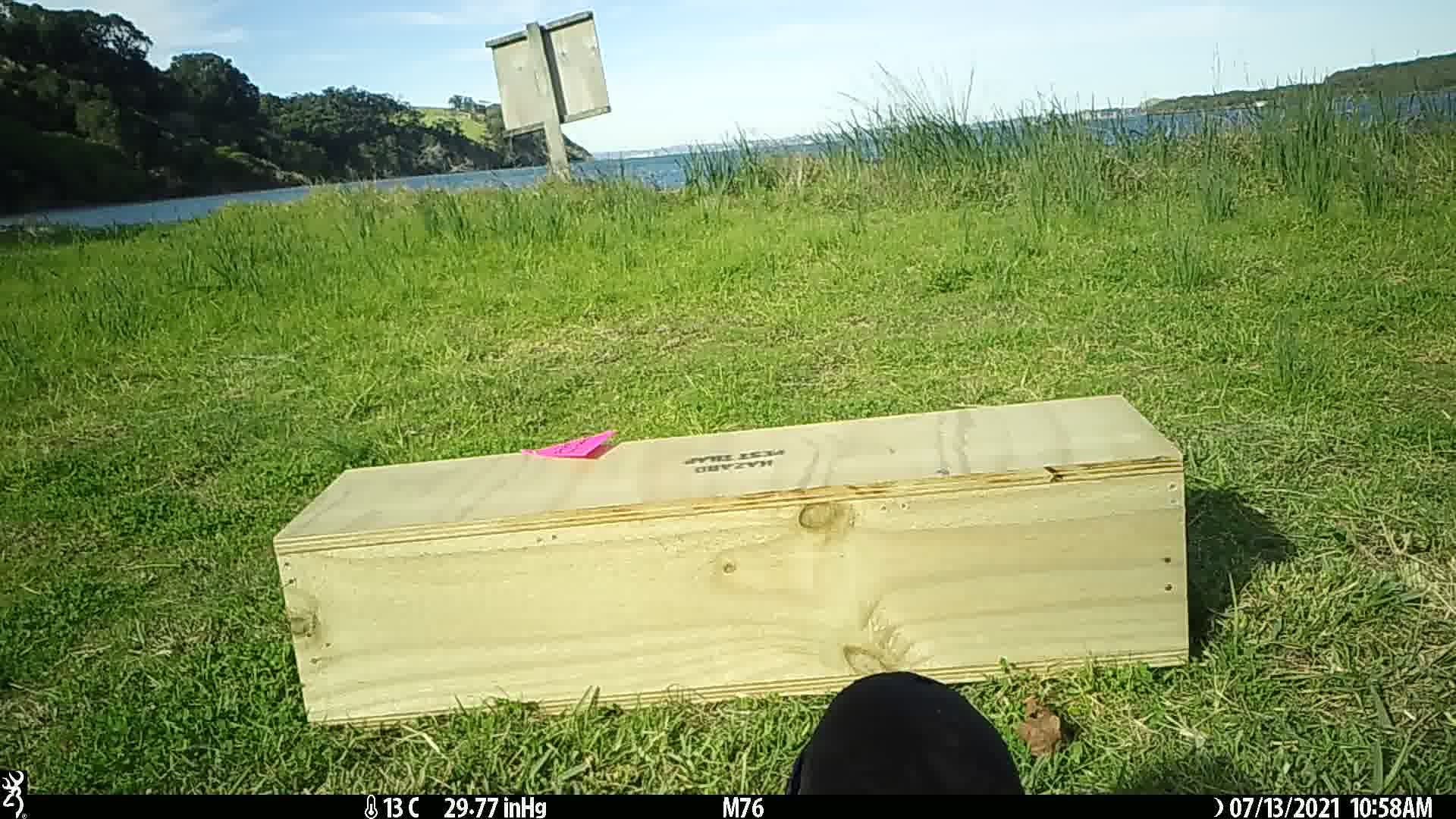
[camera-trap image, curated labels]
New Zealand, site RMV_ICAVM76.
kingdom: Animalia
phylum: Chordata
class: Aves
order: Gruiformes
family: Rallidae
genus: Porphyrio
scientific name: Porphyrio melanotus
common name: australasian swamphen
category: pukeko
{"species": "pukeko (australasian swamphen) (Porphyrio melanotus)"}